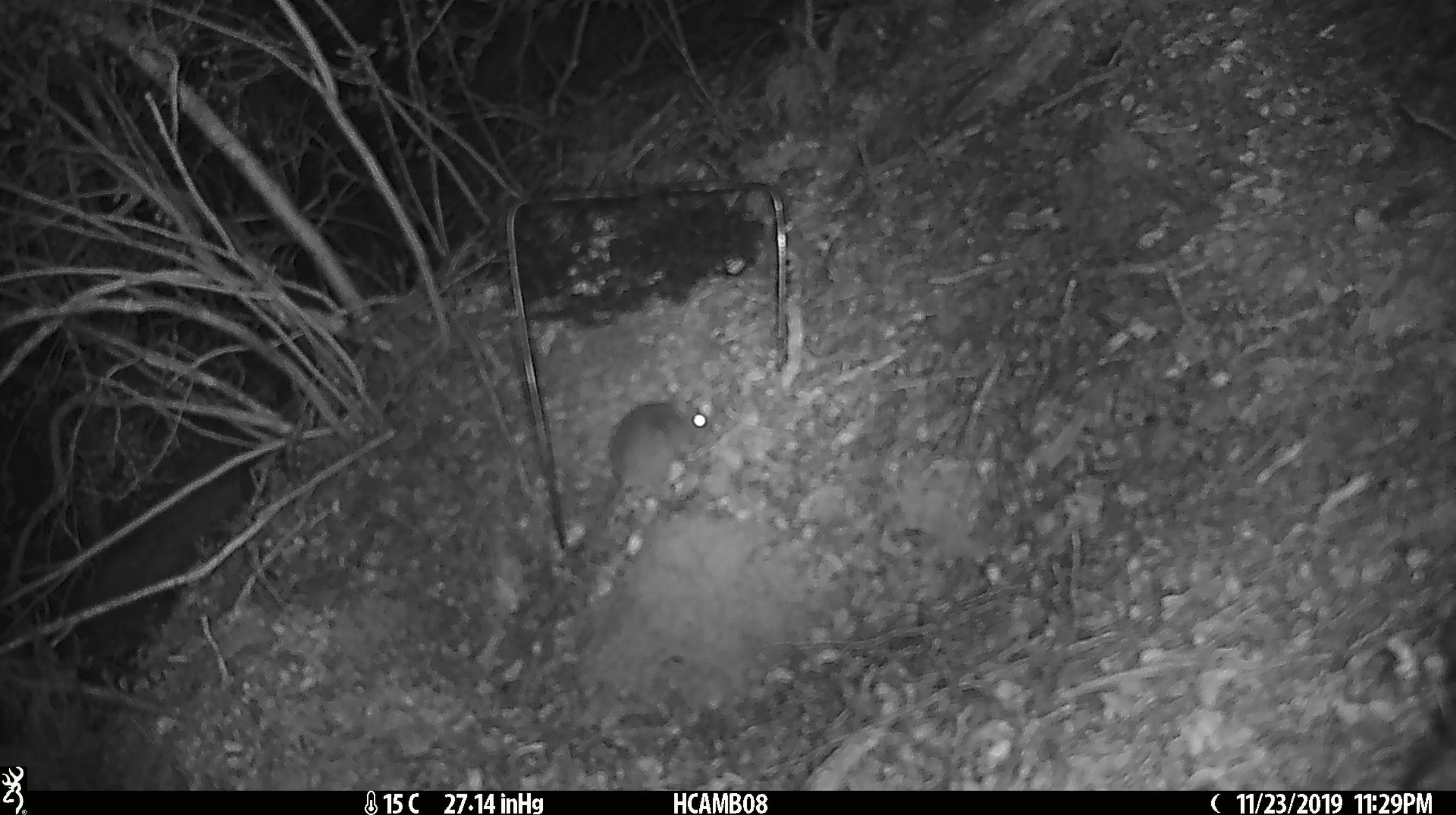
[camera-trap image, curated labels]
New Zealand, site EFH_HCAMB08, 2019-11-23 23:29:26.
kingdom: Animalia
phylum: Chordata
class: Mammalia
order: Rodentia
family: Muridae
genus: Mus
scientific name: Mus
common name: mouse